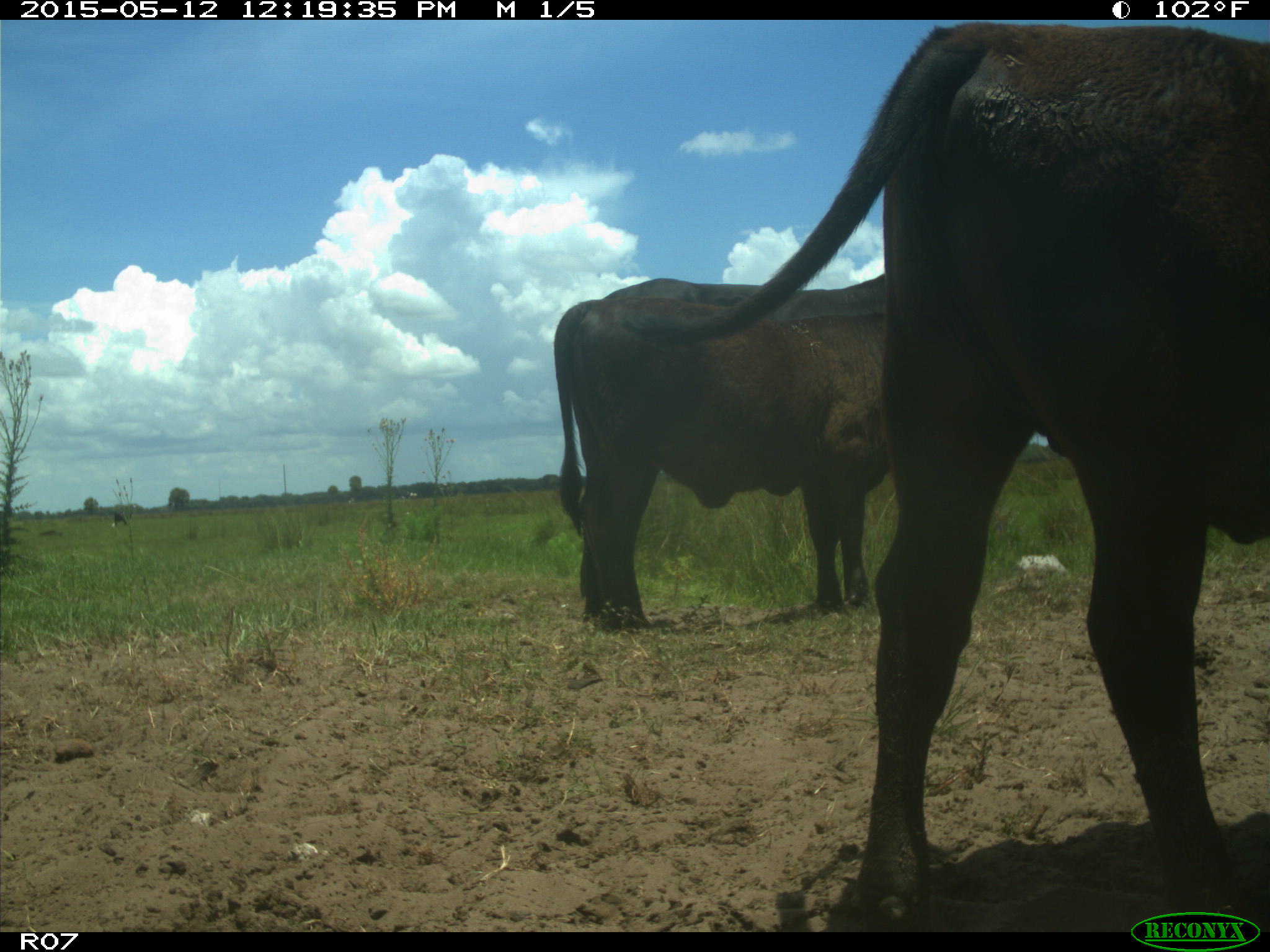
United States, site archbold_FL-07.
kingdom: Animalia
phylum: Chordata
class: Mammalia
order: Artiodactyla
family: Bovidae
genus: Bos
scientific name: Bos taurus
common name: domestic cow